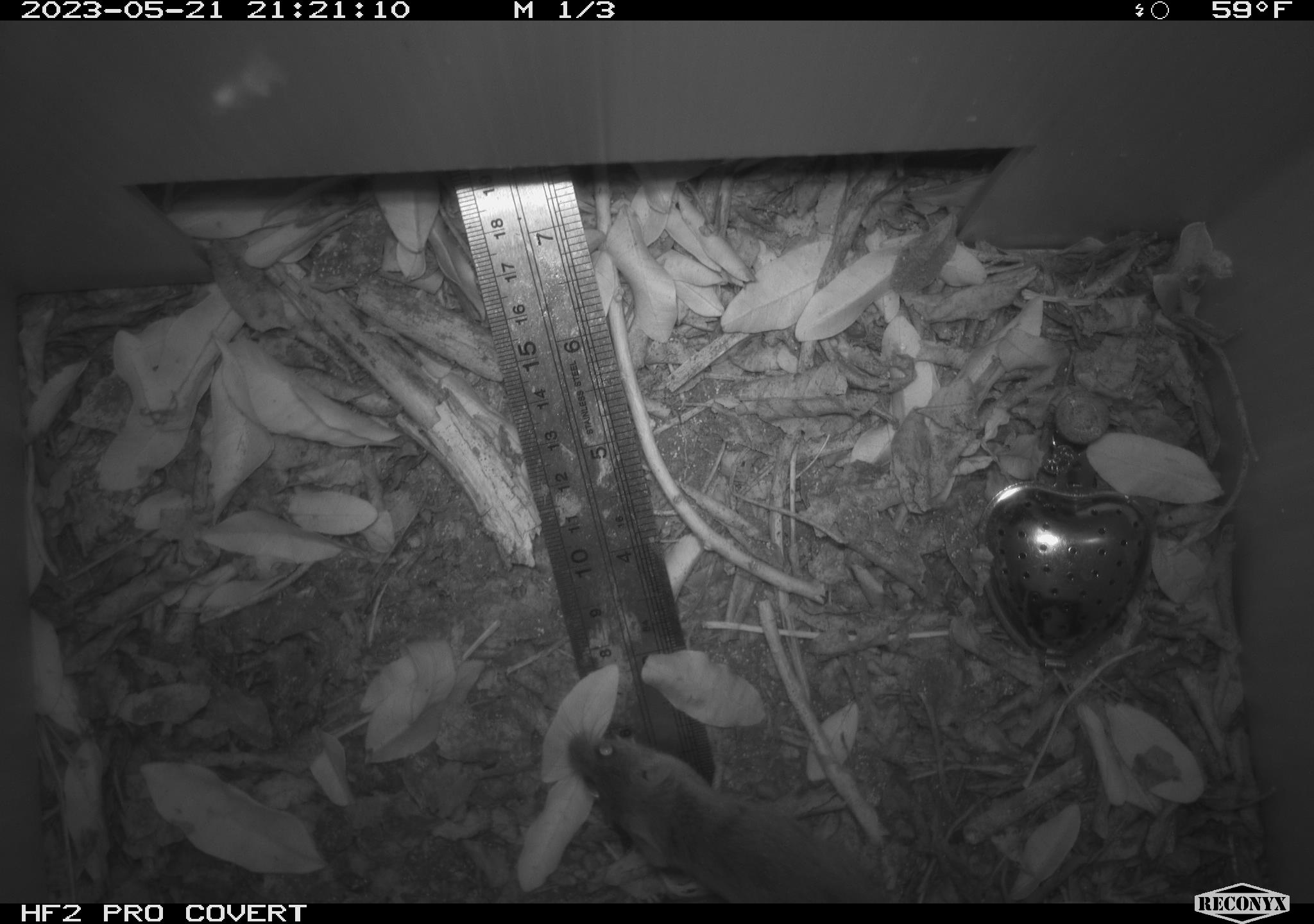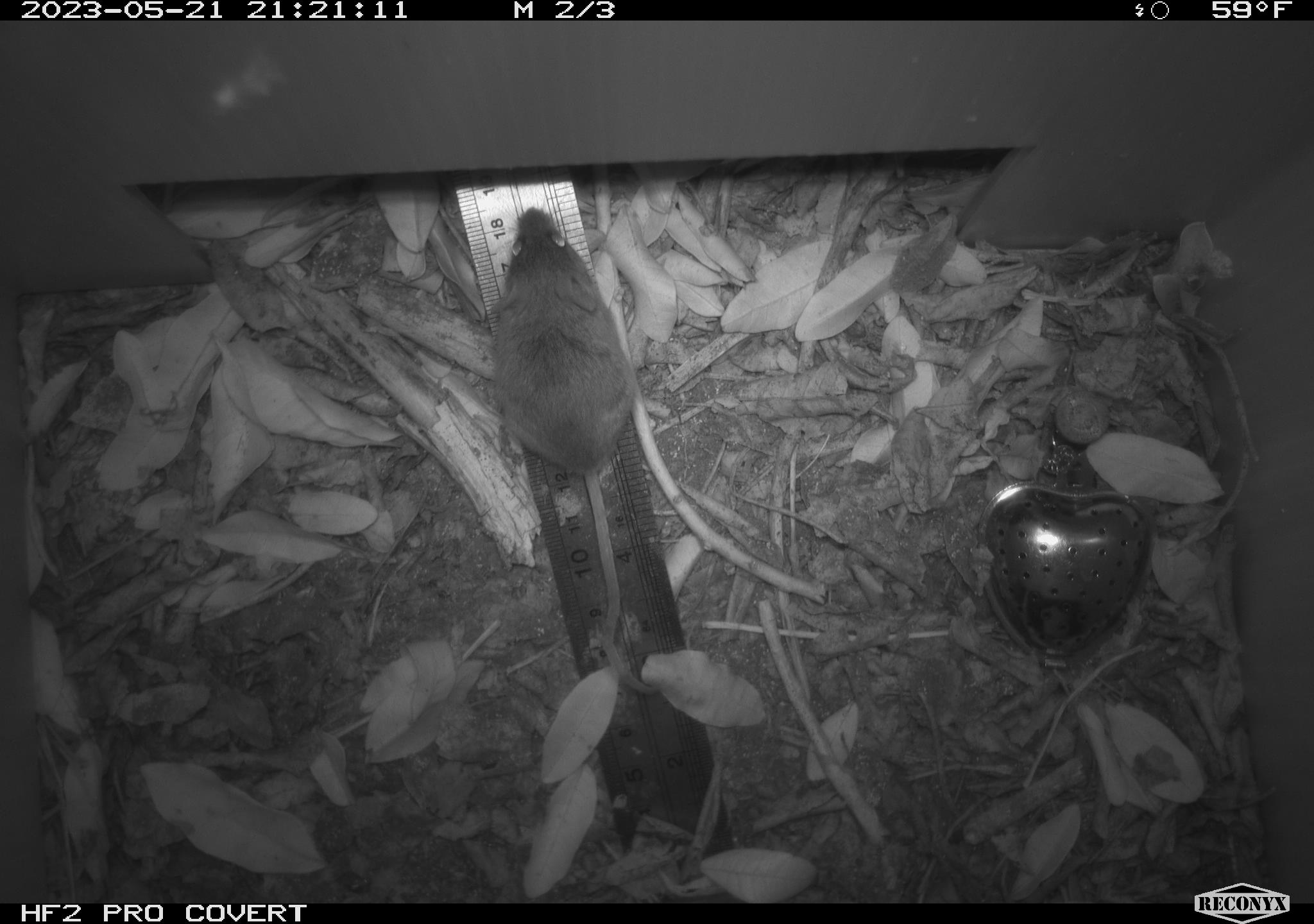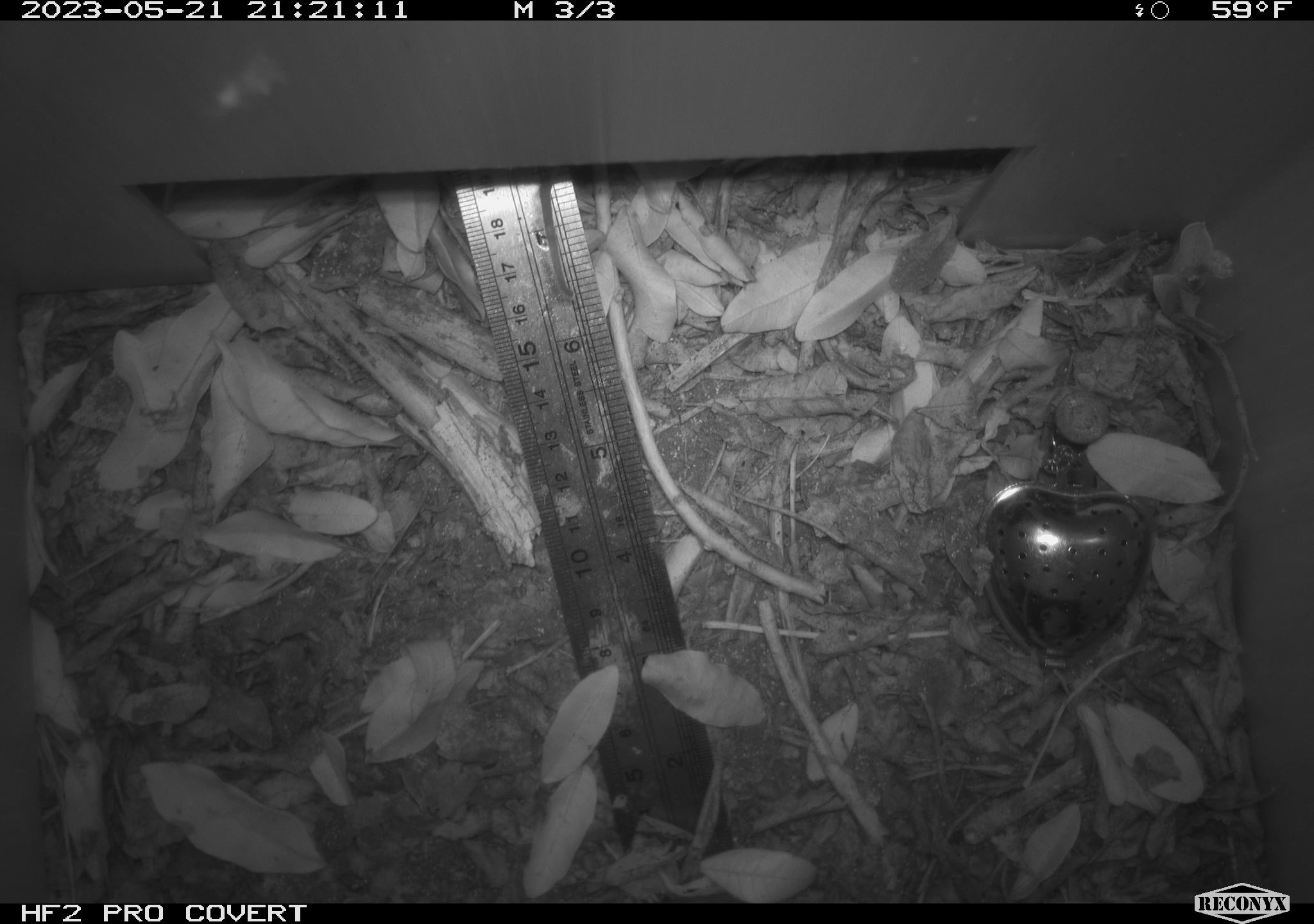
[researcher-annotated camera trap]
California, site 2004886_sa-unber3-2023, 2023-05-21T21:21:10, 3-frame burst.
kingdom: Animalia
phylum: Chordata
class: Mammalia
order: Rodentia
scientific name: Rodentia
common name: mouse species